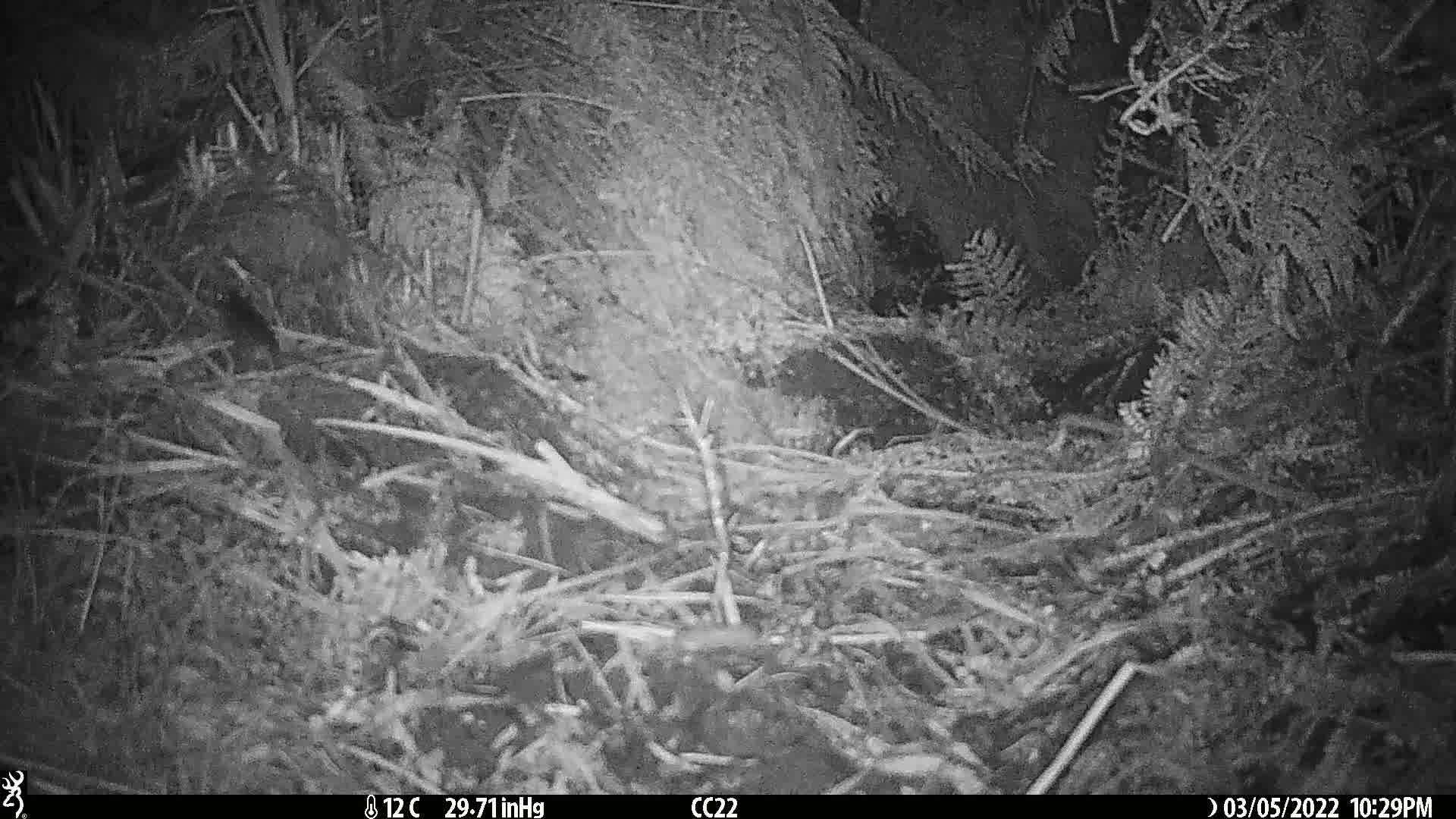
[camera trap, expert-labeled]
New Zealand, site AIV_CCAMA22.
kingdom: Animalia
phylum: Chordata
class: Mammalia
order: Rodentia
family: Muridae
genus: Mus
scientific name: Mus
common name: mouse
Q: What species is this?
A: Mouse (Mus).